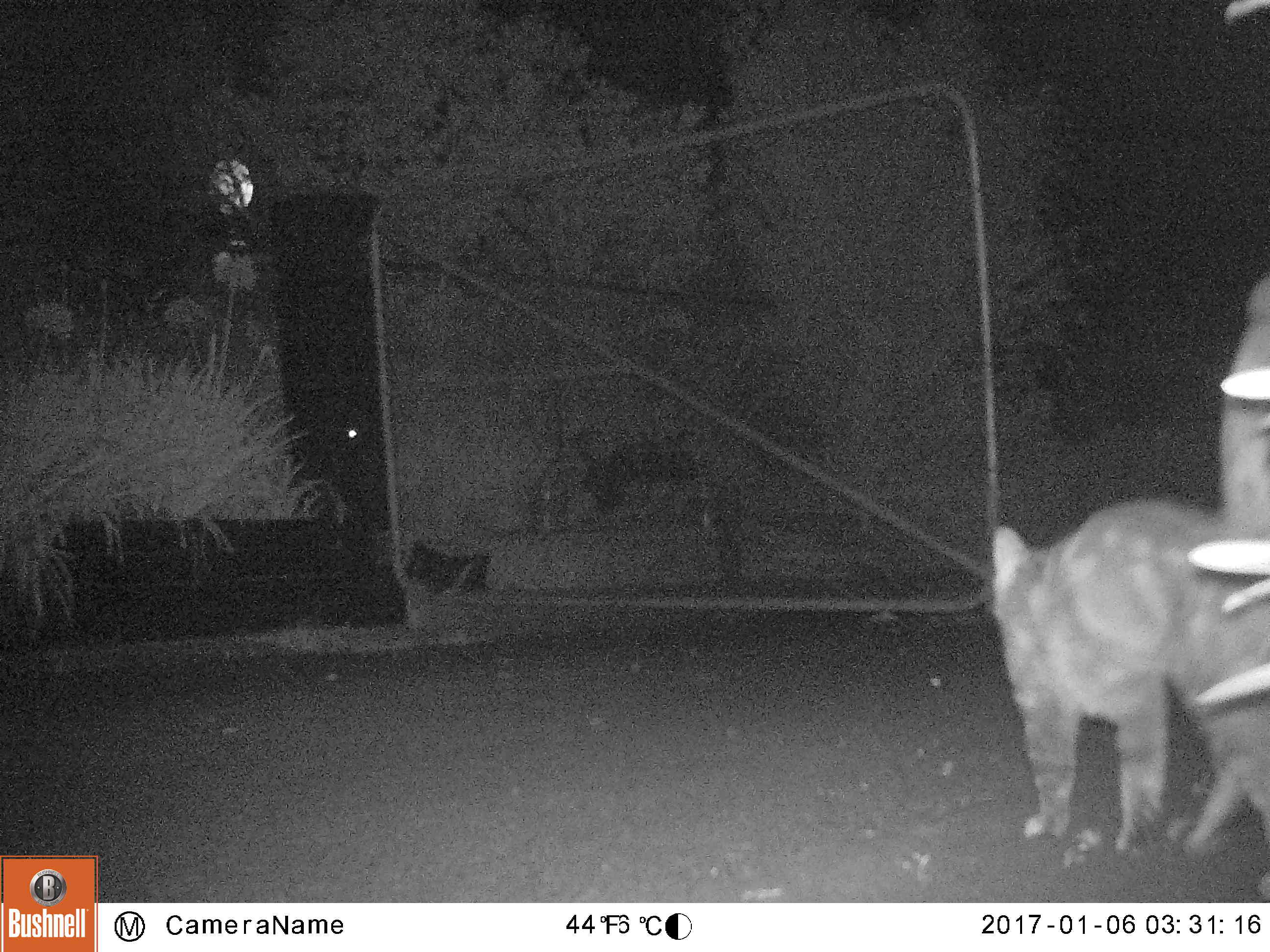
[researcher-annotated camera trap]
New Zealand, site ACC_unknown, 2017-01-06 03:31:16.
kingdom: Animalia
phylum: Chordata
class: Mammalia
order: Carnivora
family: Felidae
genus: Felis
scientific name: Felis catus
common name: domestic cat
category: cat